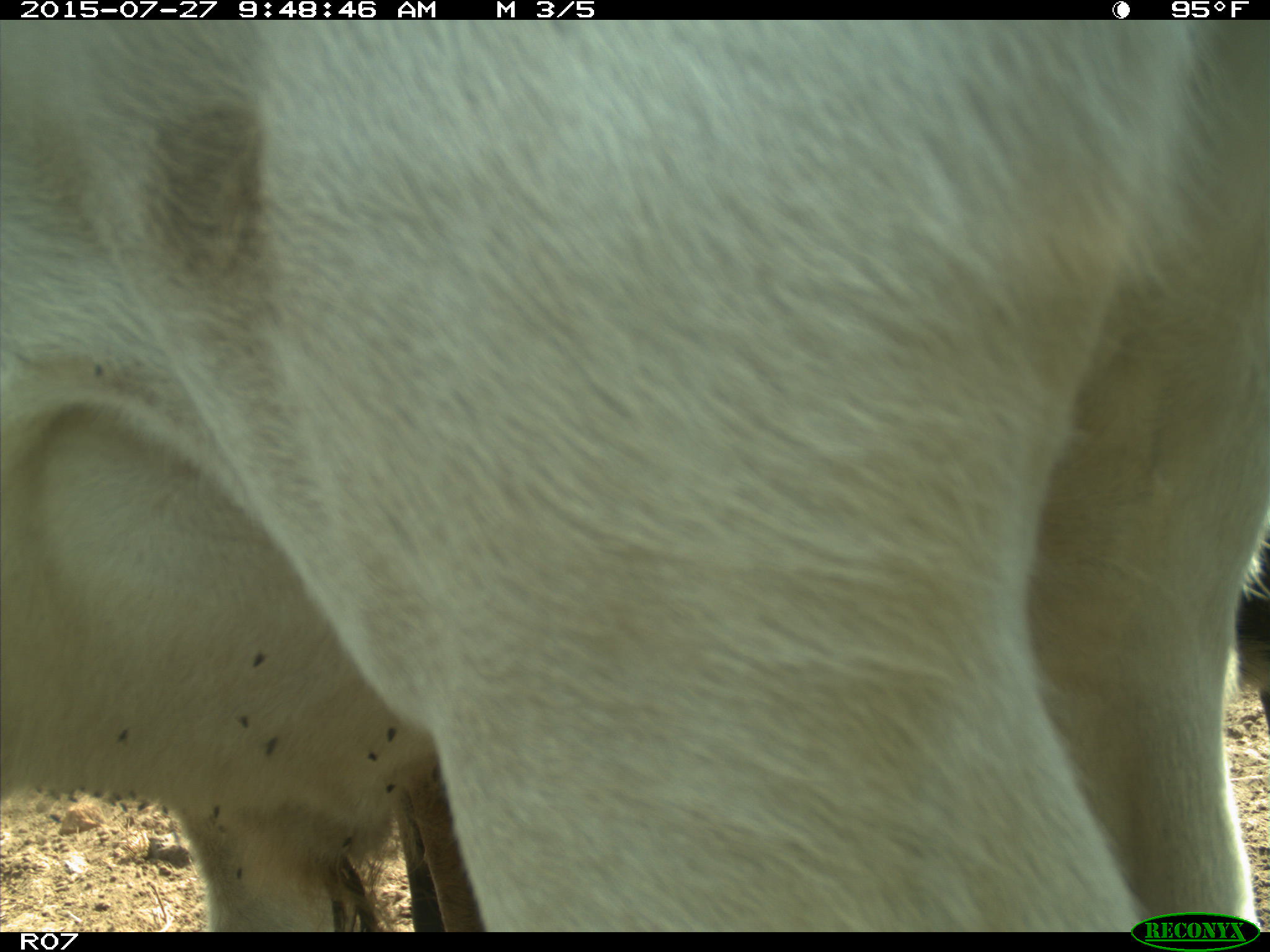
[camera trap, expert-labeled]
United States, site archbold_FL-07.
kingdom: Animalia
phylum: Chordata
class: Mammalia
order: Artiodactyla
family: Bovidae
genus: Bos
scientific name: Bos taurus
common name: domestic cow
Bos taurus (domestic cow).